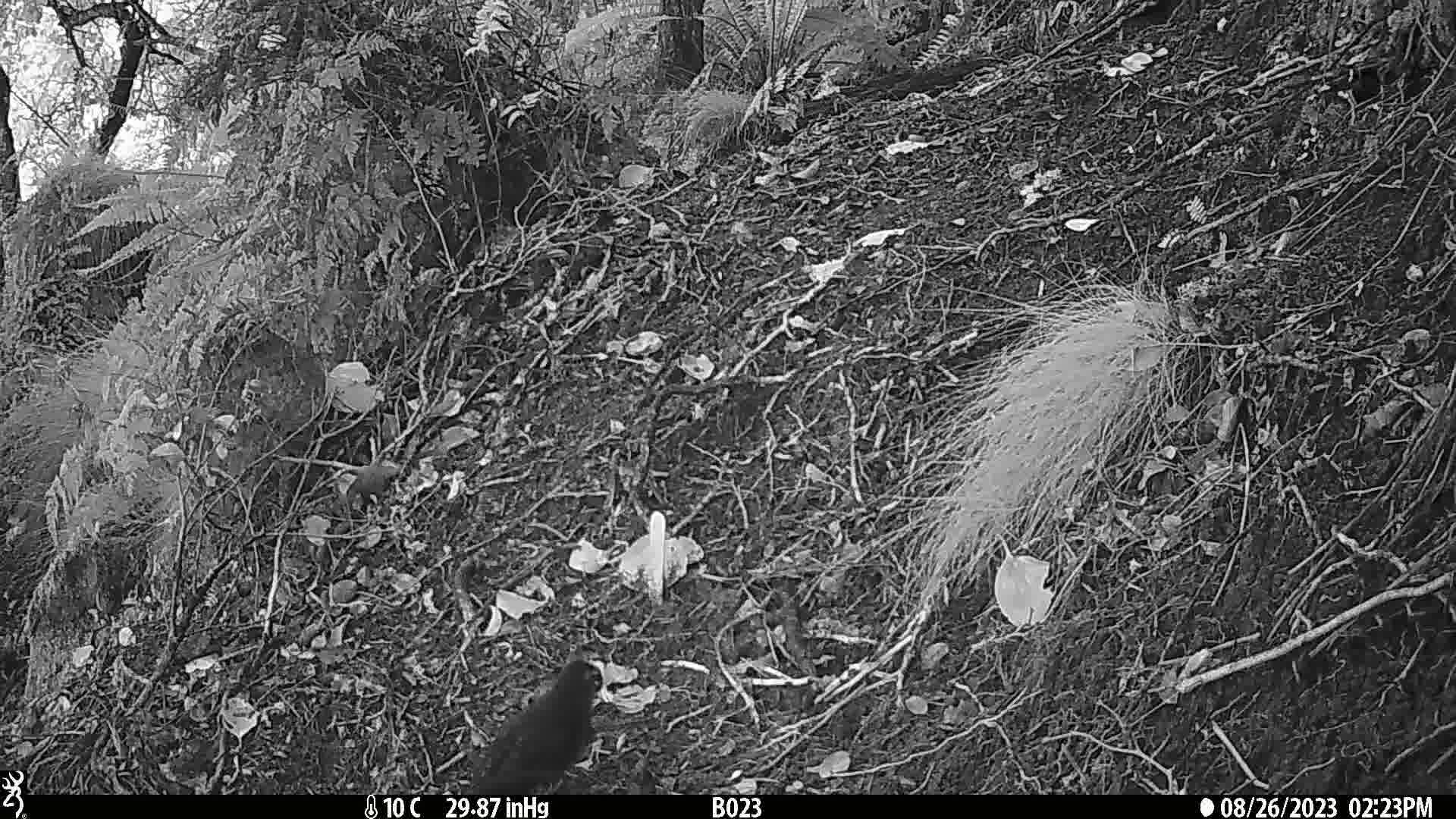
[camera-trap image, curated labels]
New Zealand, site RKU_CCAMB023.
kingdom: Animalia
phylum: Chordata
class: Aves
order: Psittaciformes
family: Psittaculidae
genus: Cyanoramphus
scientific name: Cyanoramphus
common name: parakeet